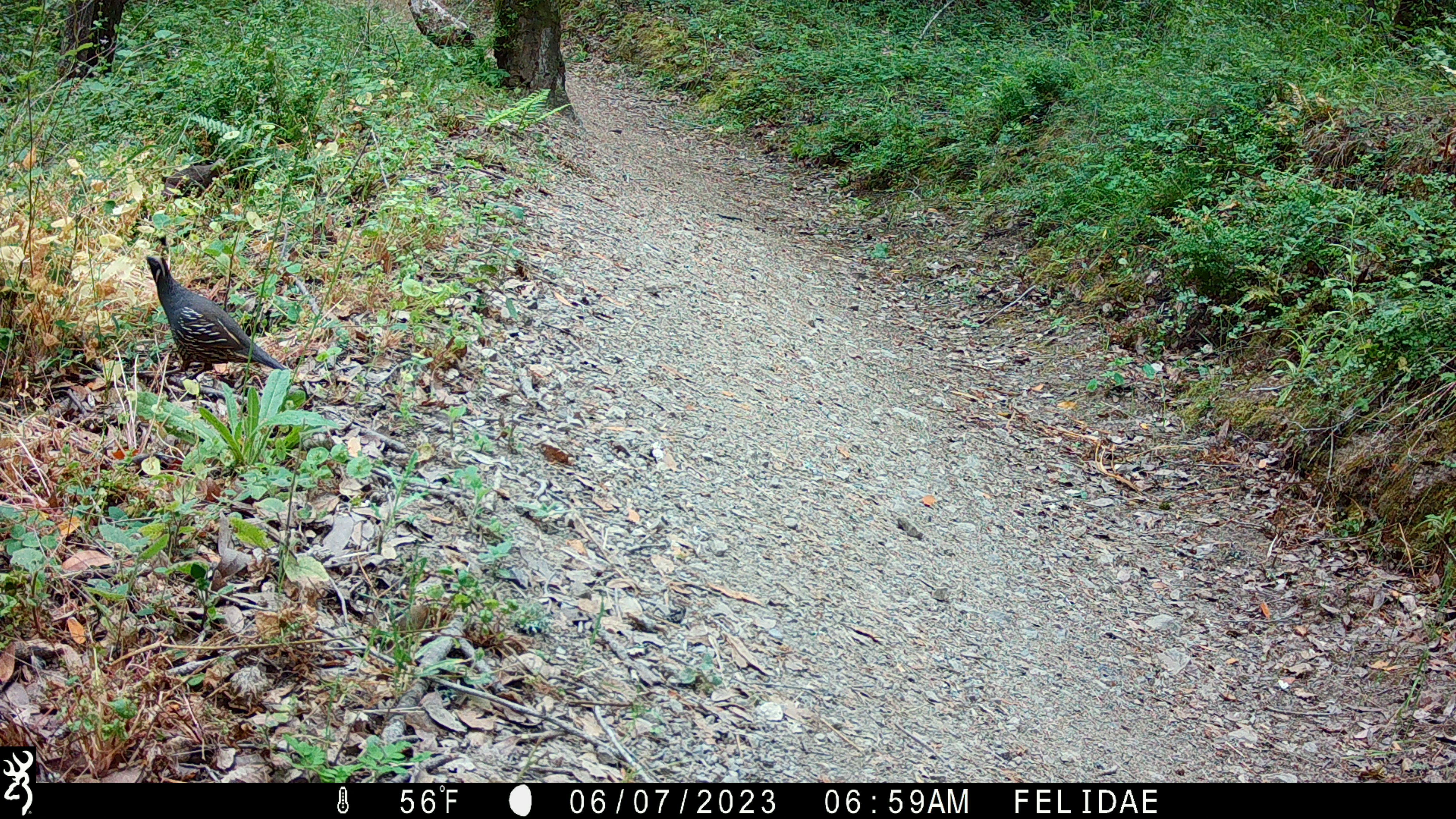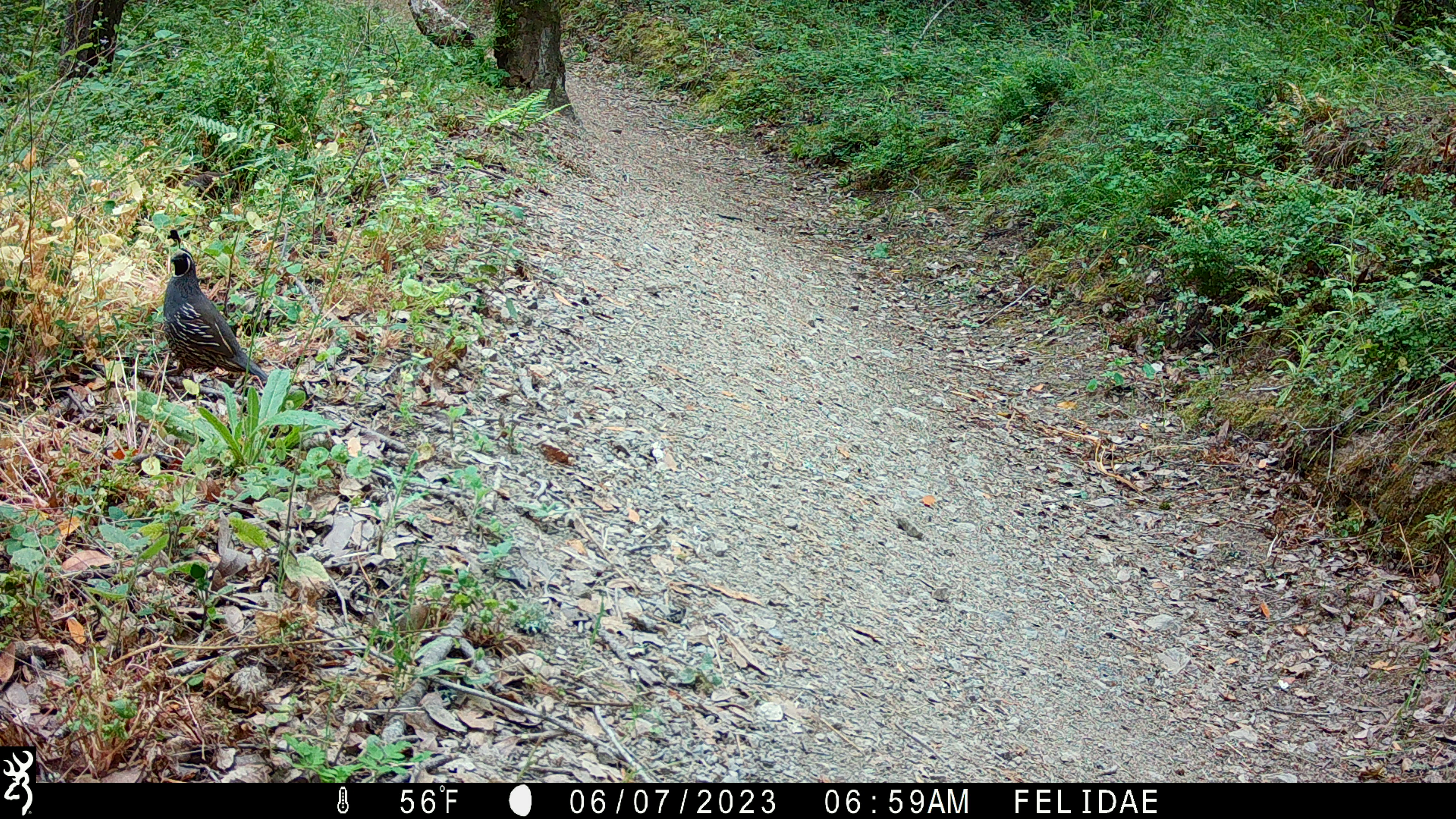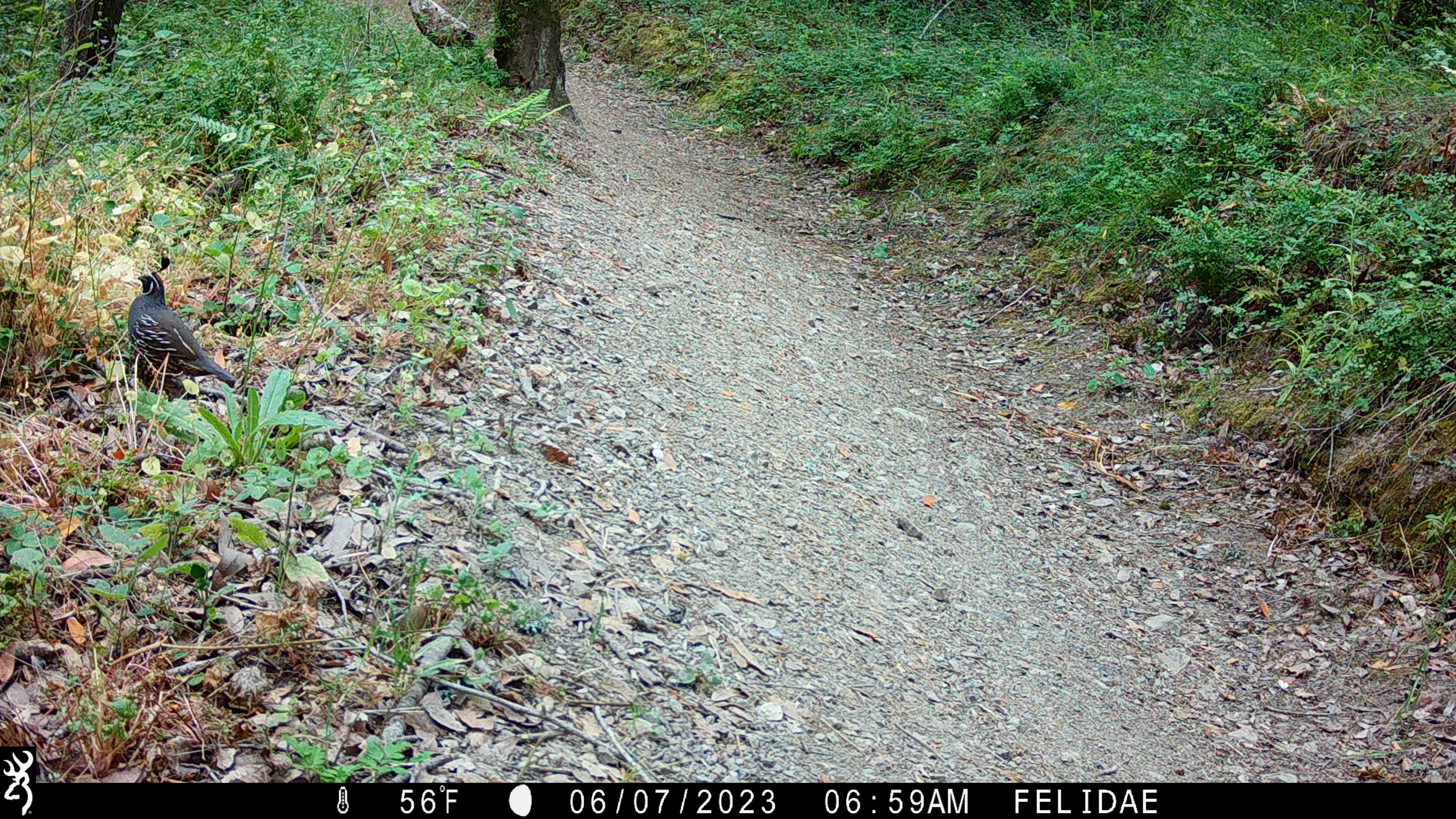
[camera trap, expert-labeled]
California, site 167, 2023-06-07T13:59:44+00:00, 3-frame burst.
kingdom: Animalia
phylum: Chordata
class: Aves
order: Galliformes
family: Odontophoridae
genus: Callipepla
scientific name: Callipepla californica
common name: california quail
California quail (Callipepla californica).